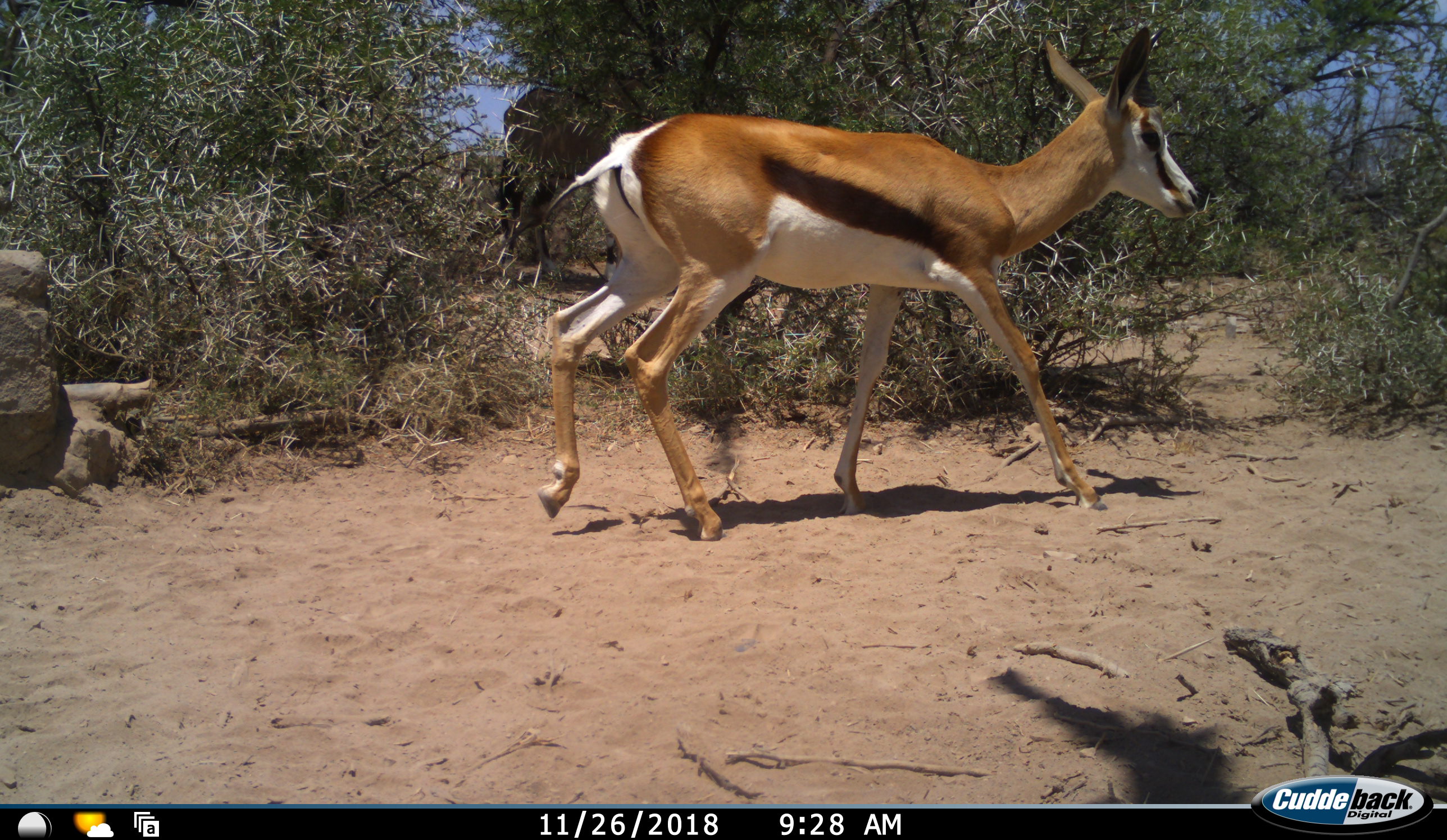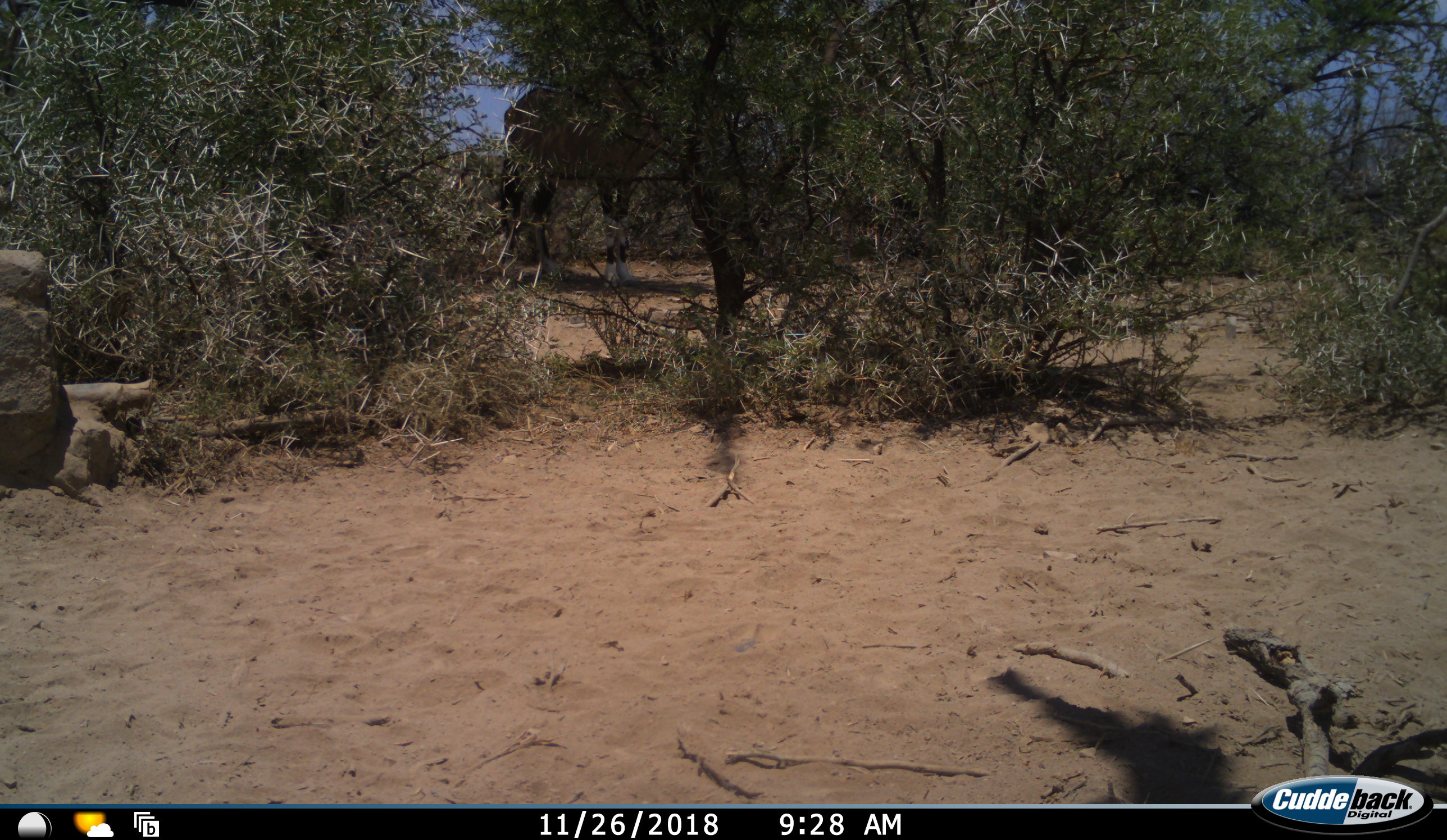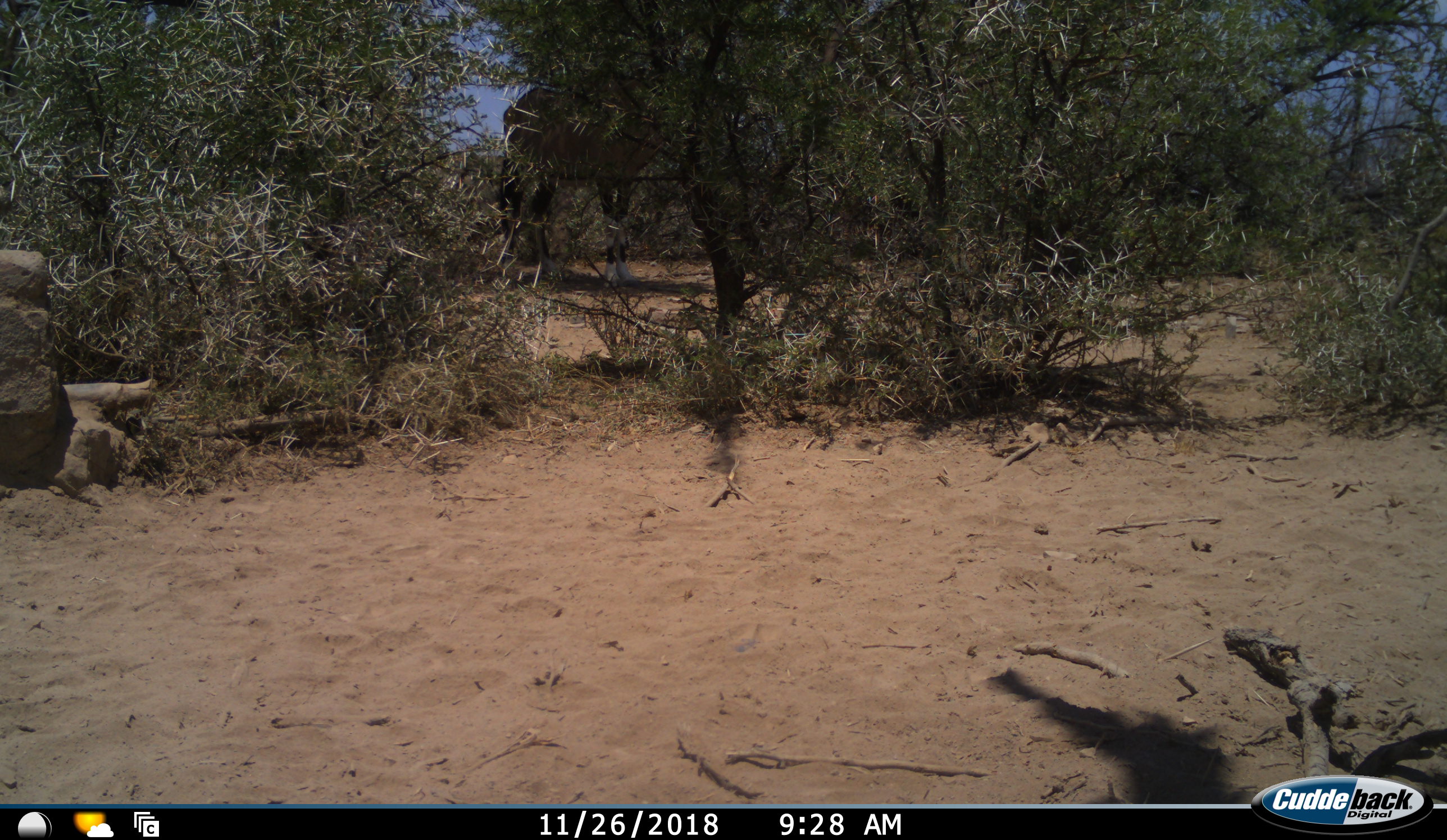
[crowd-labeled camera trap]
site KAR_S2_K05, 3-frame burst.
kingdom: Animalia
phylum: Chordata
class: Mammalia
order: Artiodactyla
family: Bovidae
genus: Antidorcas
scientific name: Antidorcas marsupialis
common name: springbok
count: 1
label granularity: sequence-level